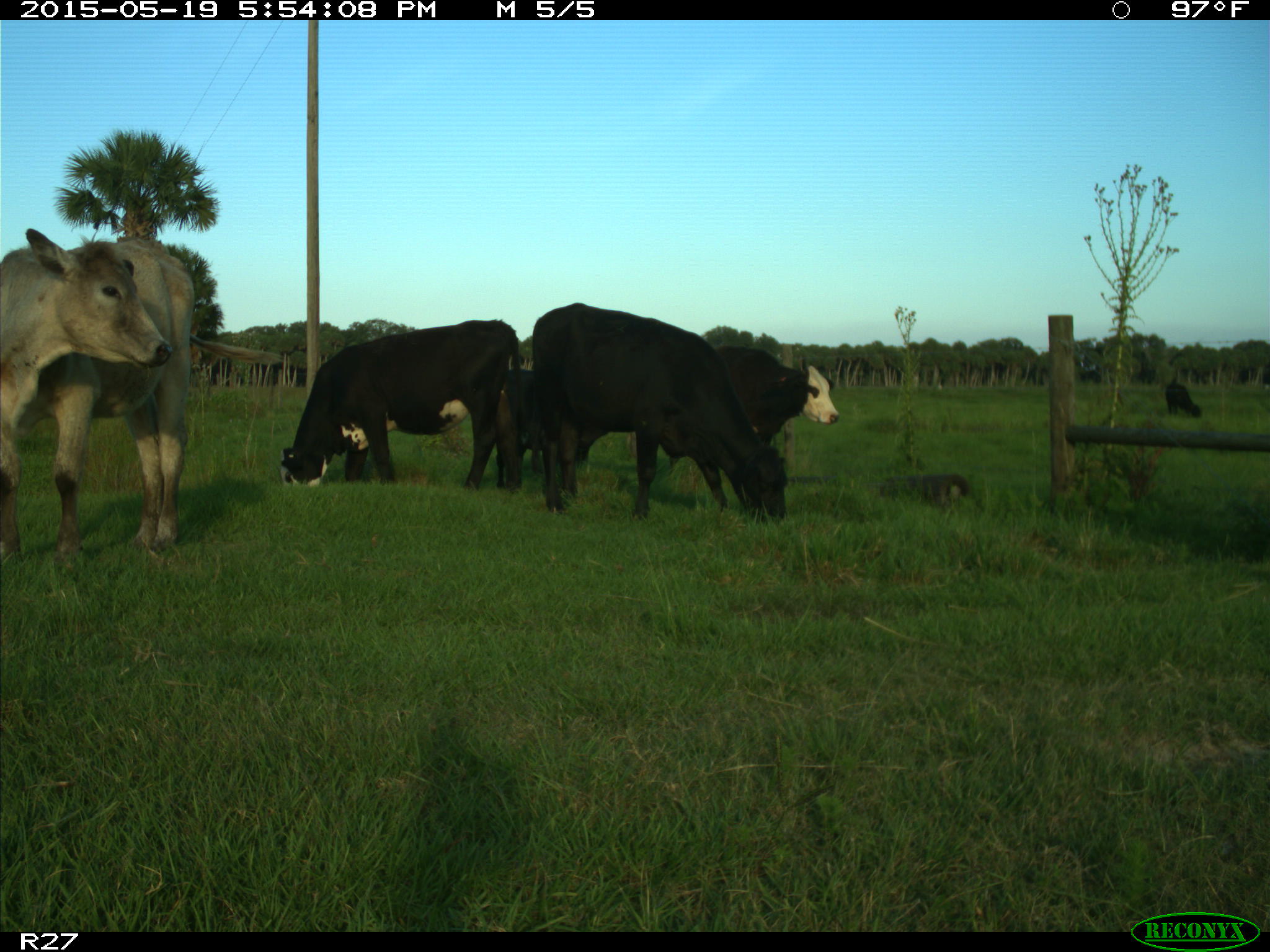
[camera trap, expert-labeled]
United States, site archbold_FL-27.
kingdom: Animalia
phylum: Chordata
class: Mammalia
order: Artiodactyla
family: Bovidae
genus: Bos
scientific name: Bos taurus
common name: domestic cow